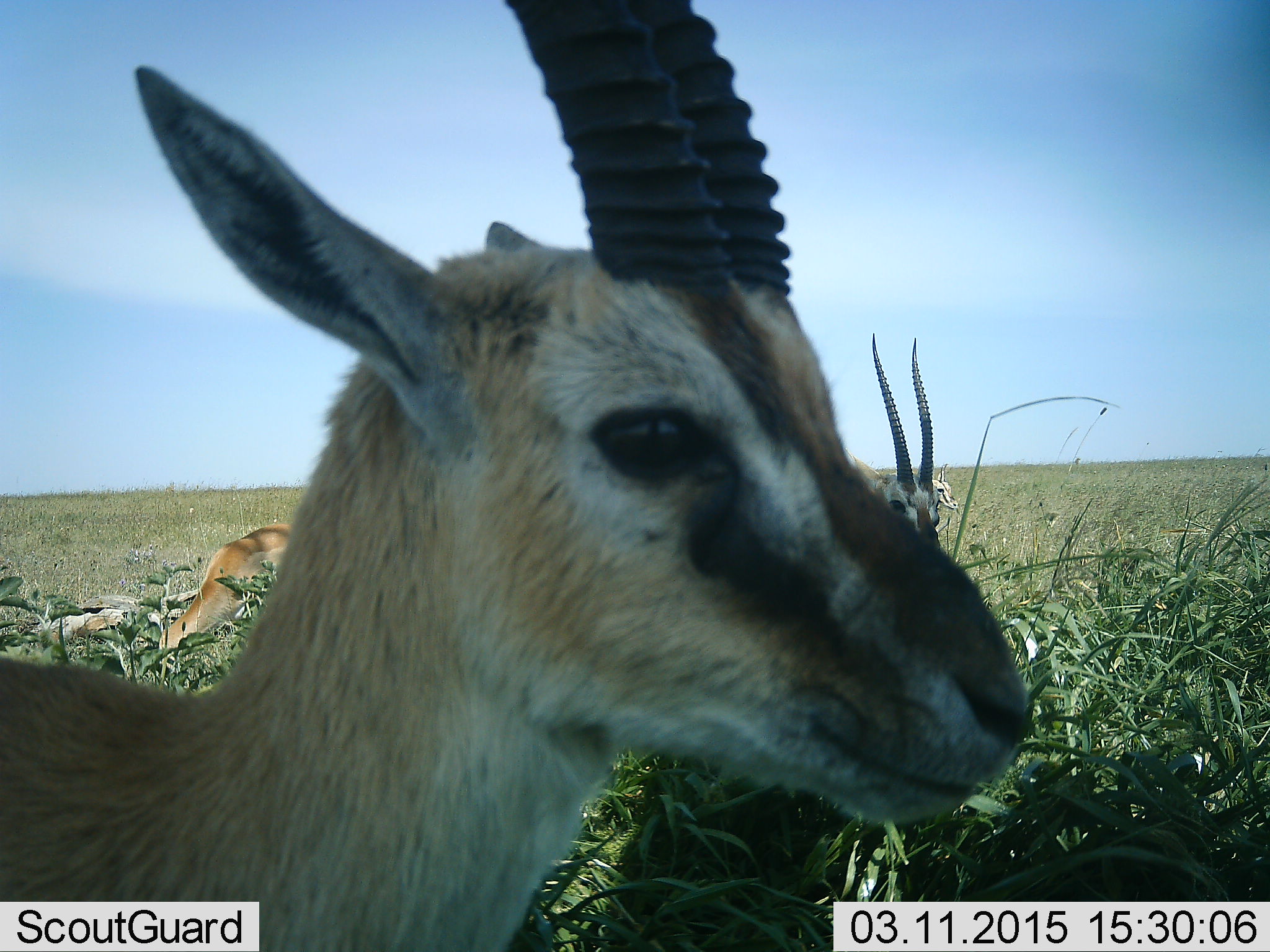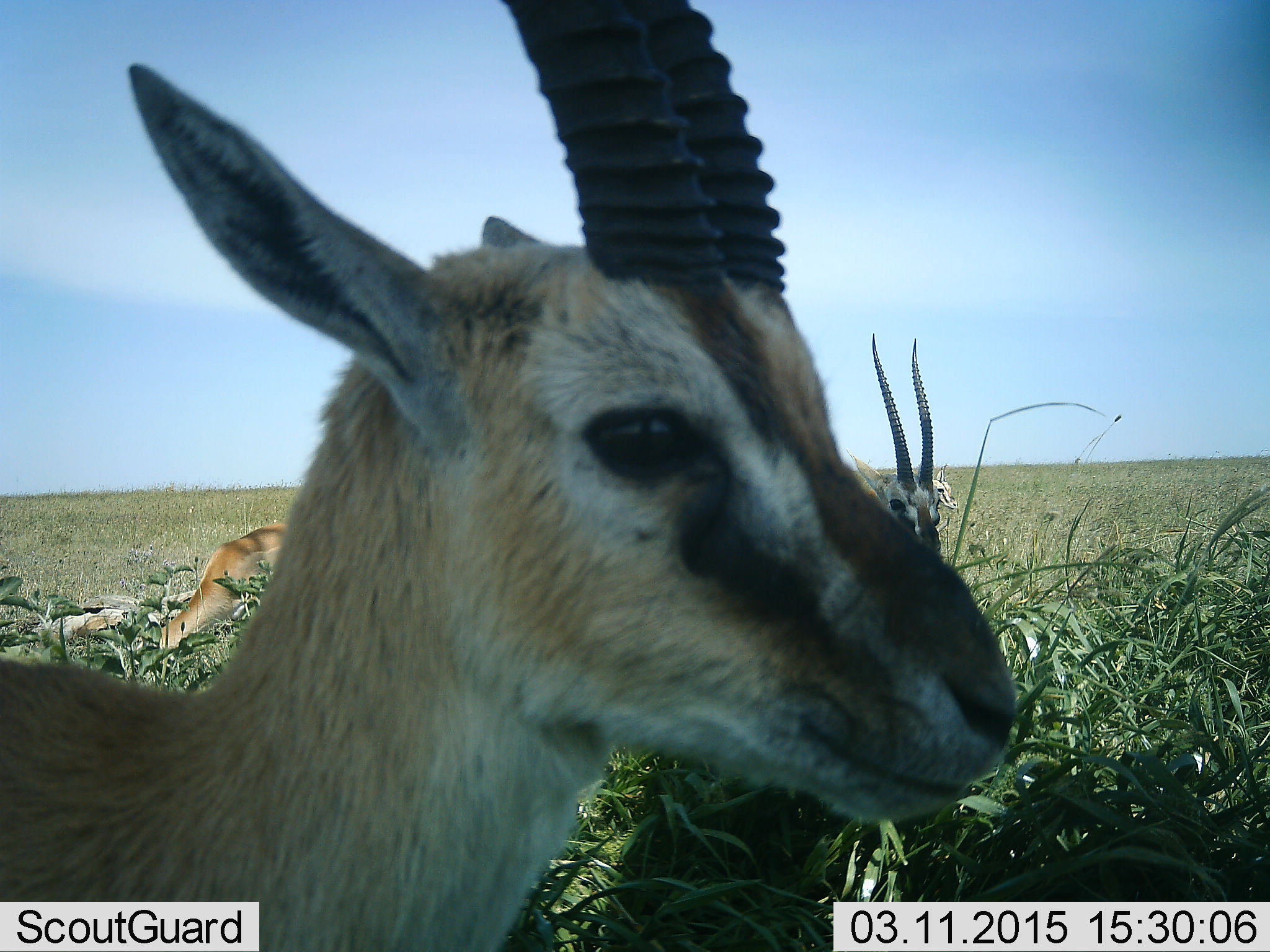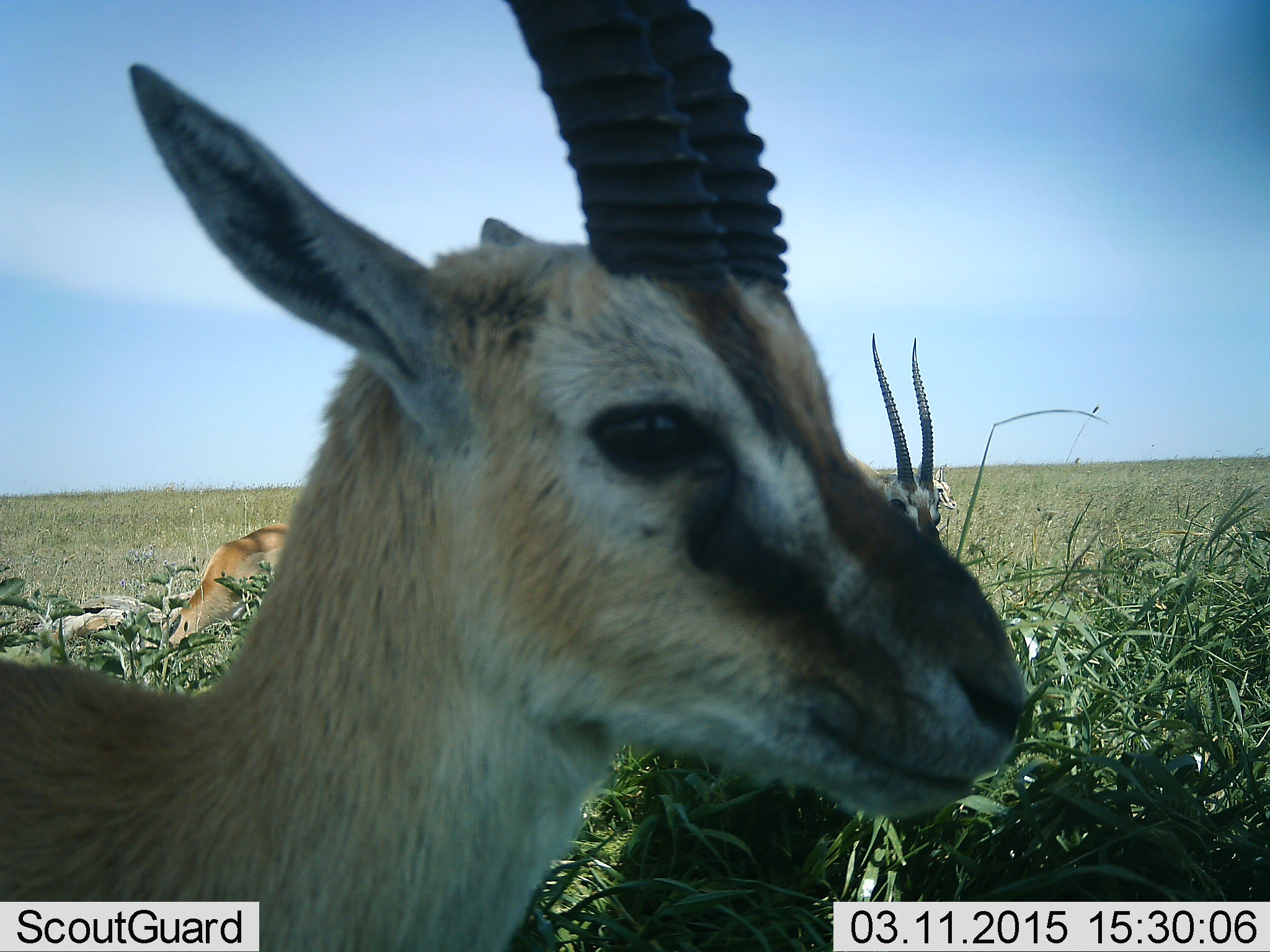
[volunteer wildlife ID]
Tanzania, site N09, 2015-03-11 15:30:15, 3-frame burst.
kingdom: Animalia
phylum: Chordata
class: Mammalia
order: Artiodactyla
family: Bovidae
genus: Eudorcas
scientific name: Eudorcas thomsonii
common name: thomson's gazelle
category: gazellethomsons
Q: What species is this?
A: Gazellethomsons (thomson's gazelle) (Eudorcas thomsonii).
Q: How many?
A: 3.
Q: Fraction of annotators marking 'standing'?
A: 80%.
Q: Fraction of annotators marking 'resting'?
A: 10%.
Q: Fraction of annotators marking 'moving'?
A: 20%.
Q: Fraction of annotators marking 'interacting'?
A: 10%.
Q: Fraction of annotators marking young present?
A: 0%.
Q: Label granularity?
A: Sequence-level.